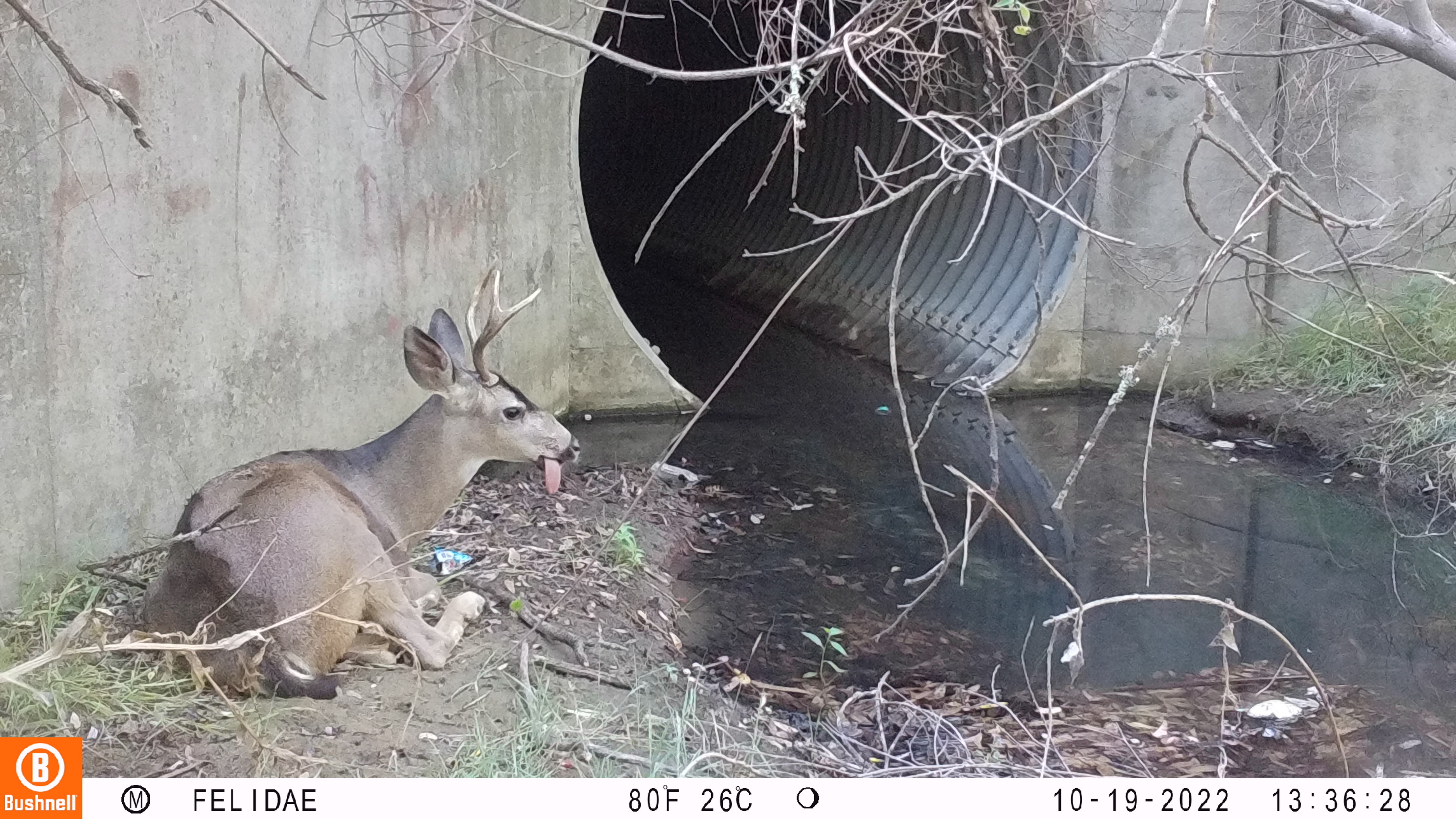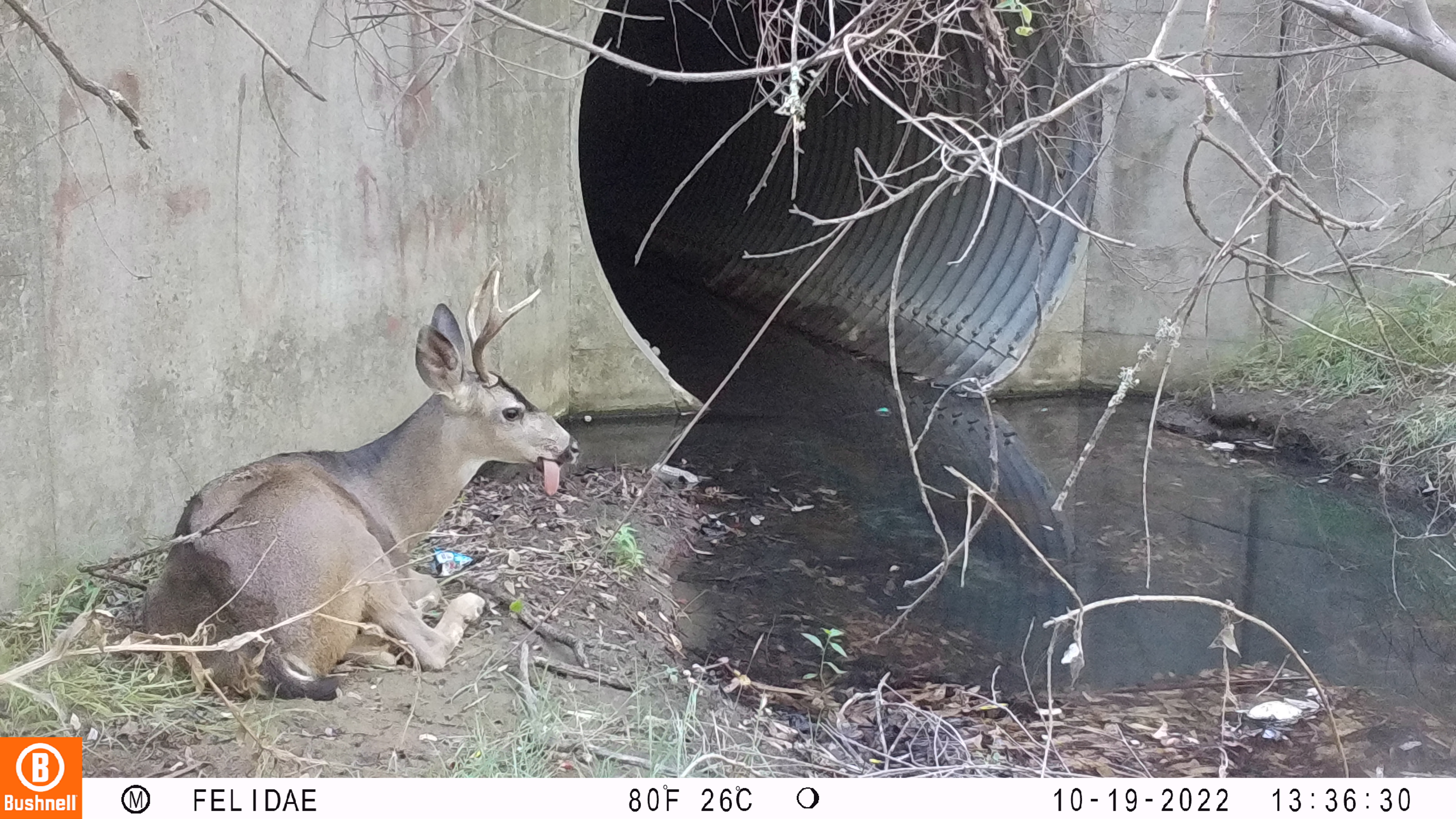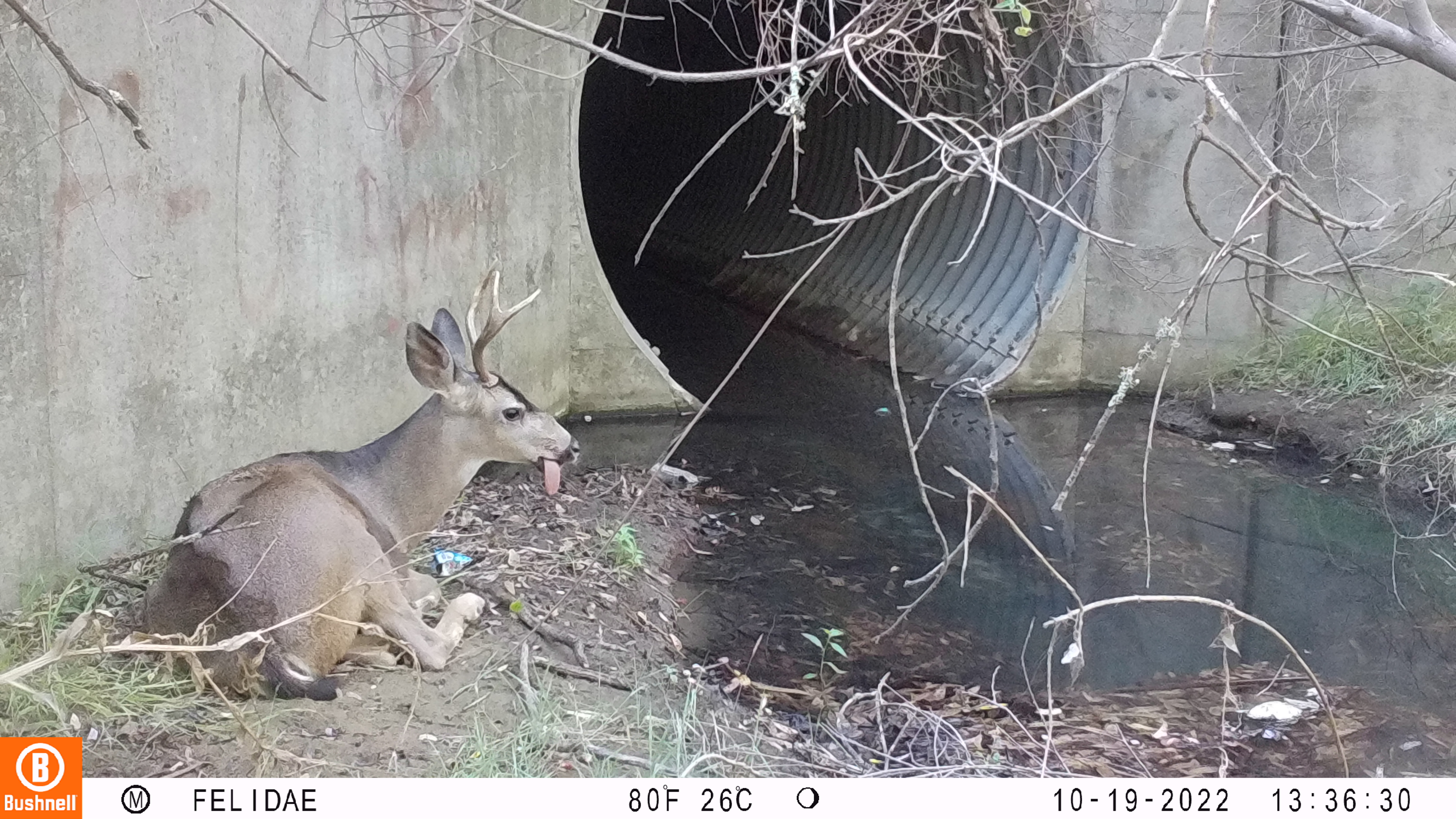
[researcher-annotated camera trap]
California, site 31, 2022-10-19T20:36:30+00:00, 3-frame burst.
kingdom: Animalia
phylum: Chordata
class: Mammalia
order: Artiodactyla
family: Cervidae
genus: Odocoileus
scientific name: Odocoileus hemionus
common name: mule deer